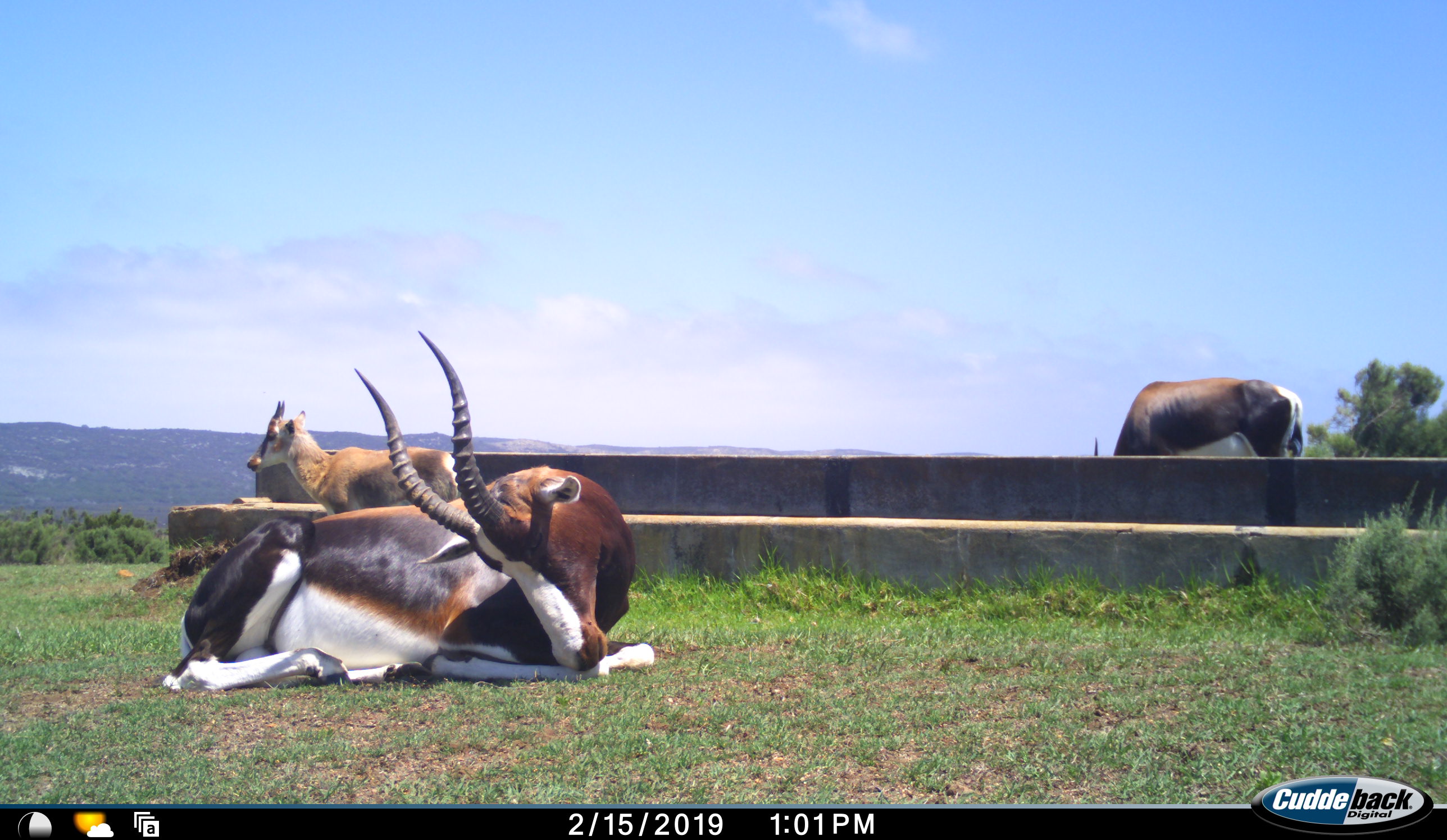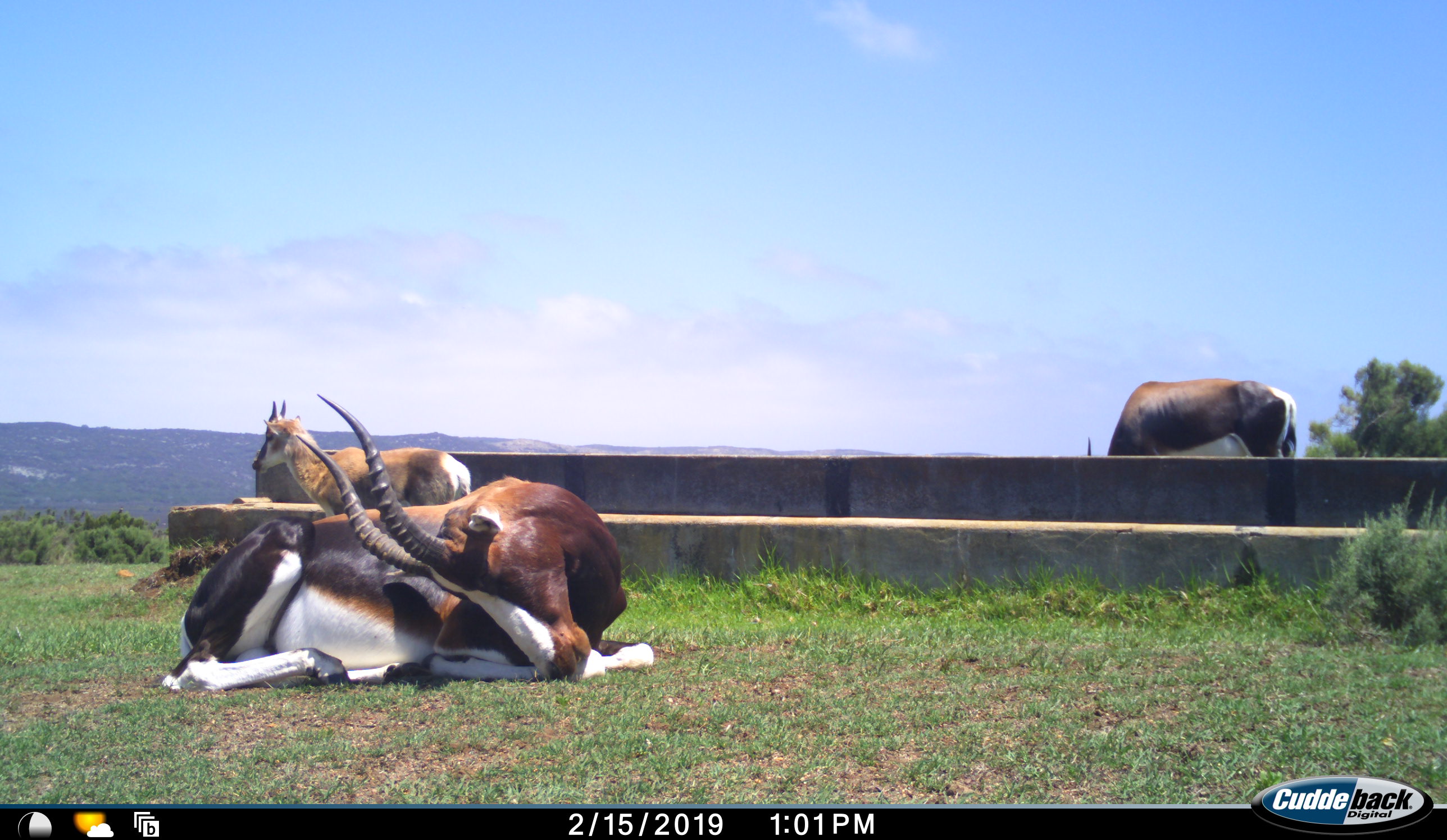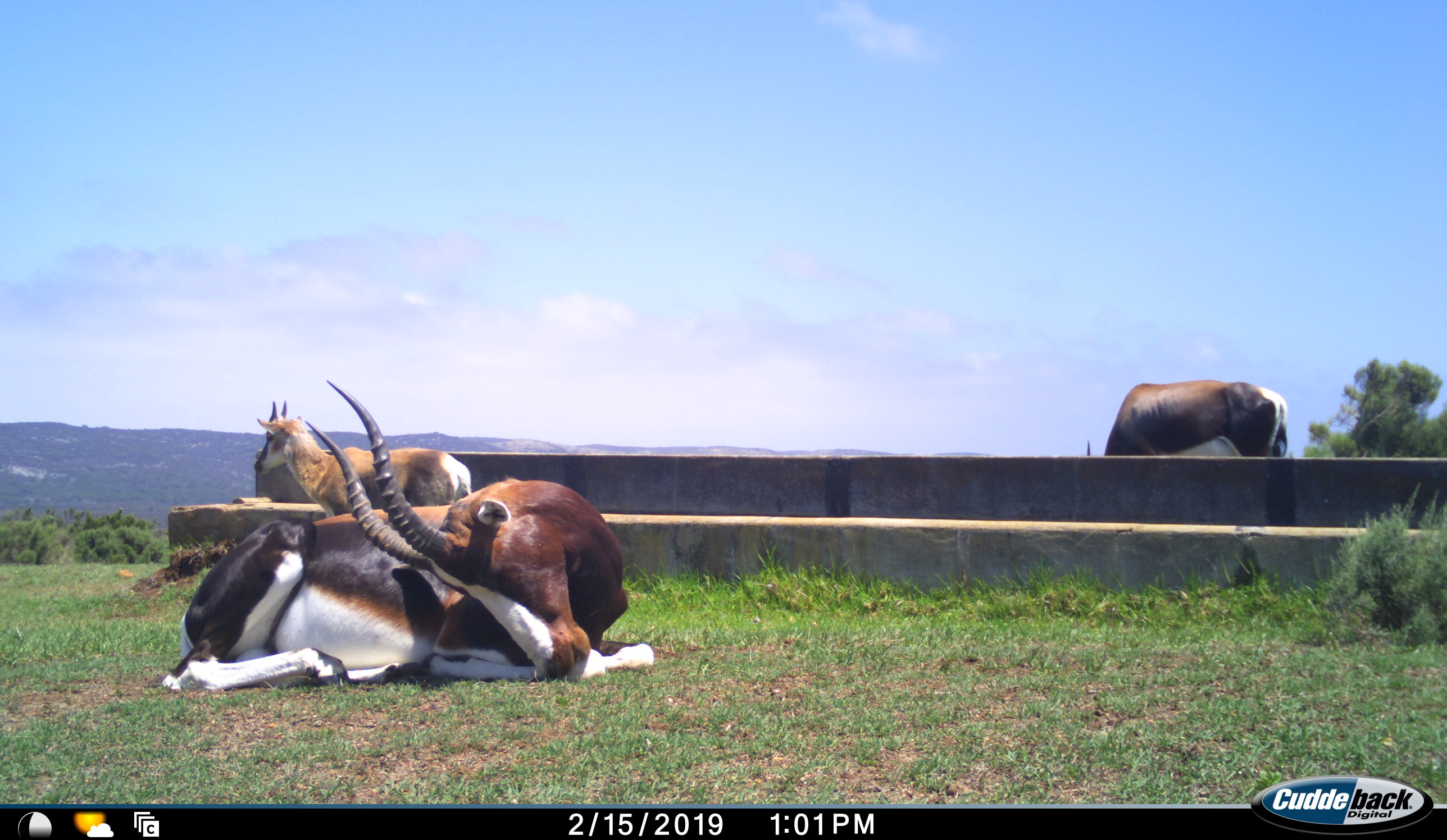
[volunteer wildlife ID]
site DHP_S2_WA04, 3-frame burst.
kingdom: Animalia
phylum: Chordata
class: Mammalia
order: Artiodactyla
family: Bovidae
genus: Damaliscus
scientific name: Damaliscus pygargus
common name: bontebok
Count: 3.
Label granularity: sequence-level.